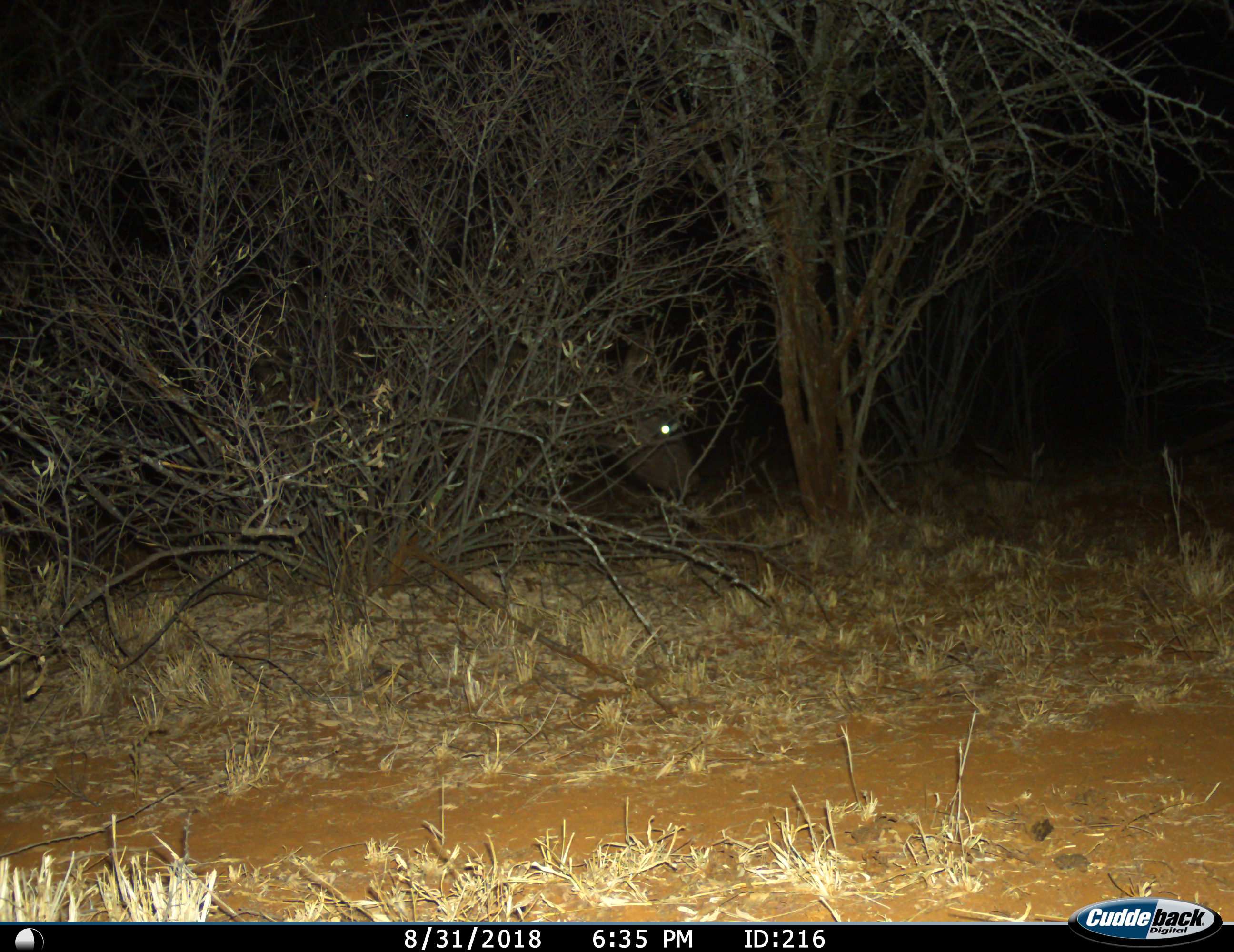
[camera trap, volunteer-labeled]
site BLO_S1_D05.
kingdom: Animalia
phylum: Chordata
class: Mammalia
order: Artiodactyla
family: Bovidae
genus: Syncerus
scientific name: Syncerus caffer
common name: african buffalo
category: buffalo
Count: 1.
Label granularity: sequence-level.